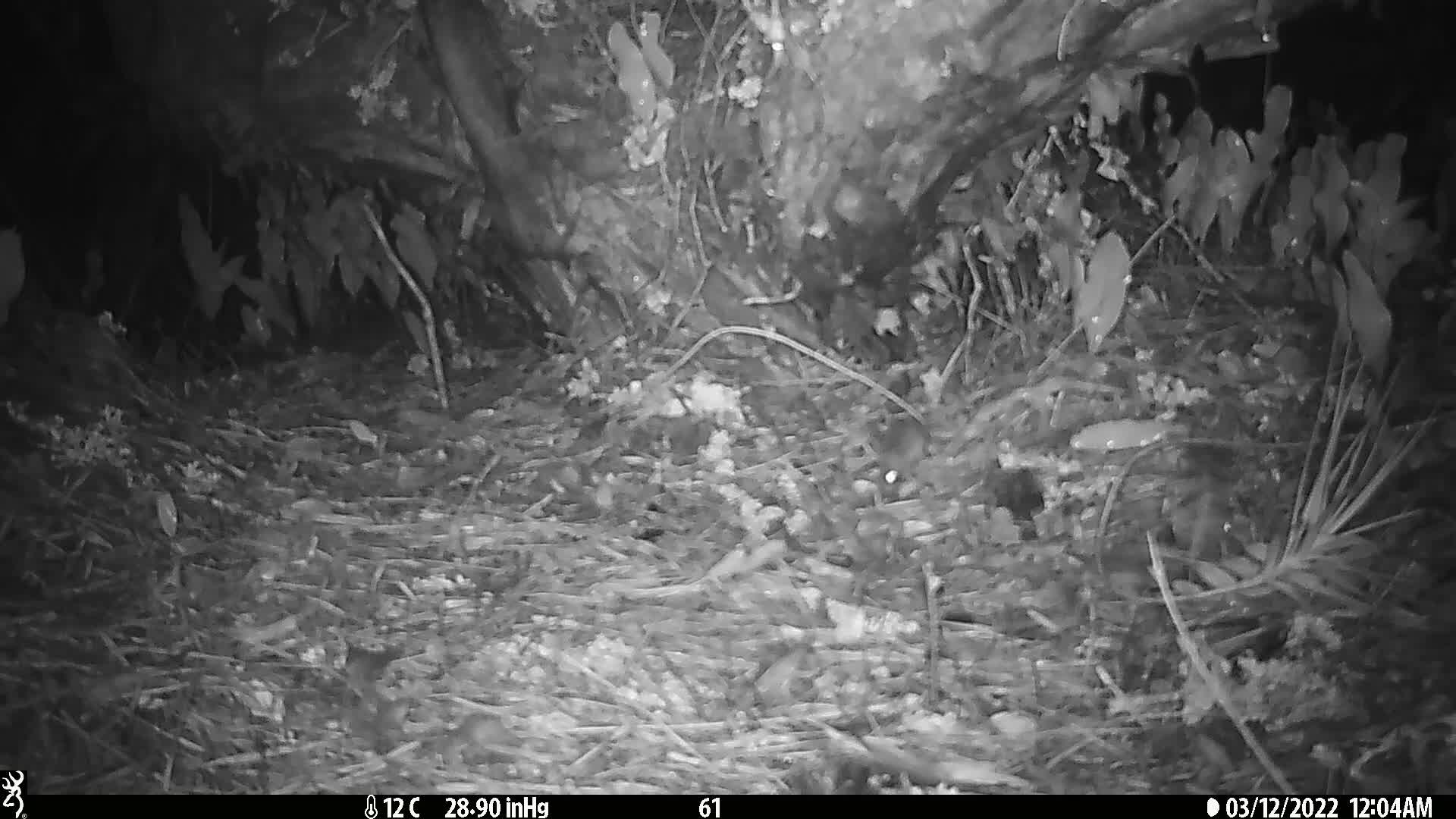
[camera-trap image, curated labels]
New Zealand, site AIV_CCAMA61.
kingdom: Animalia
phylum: Chordata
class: Mammalia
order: Rodentia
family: Muridae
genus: Mus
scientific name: Mus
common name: mouse